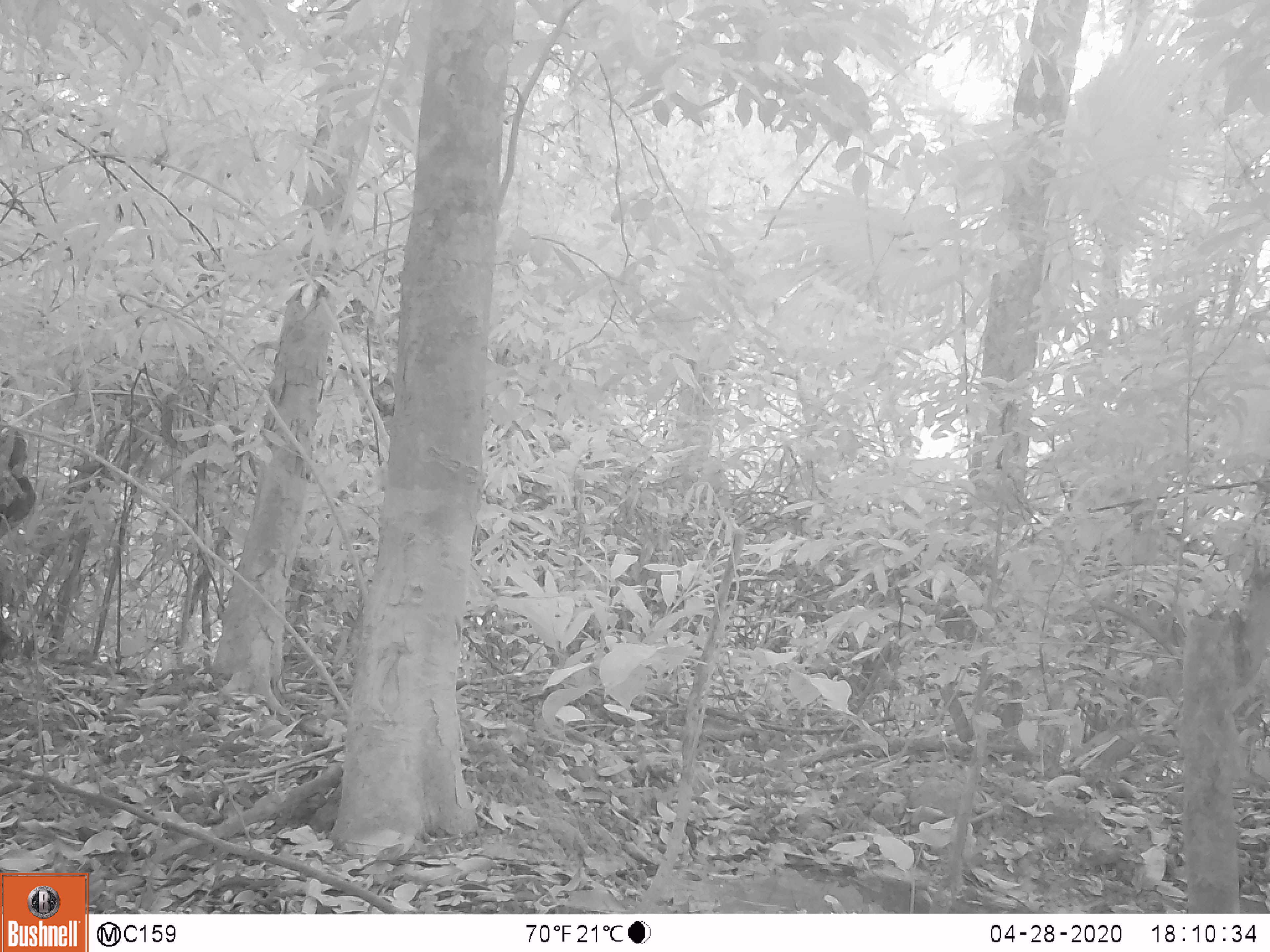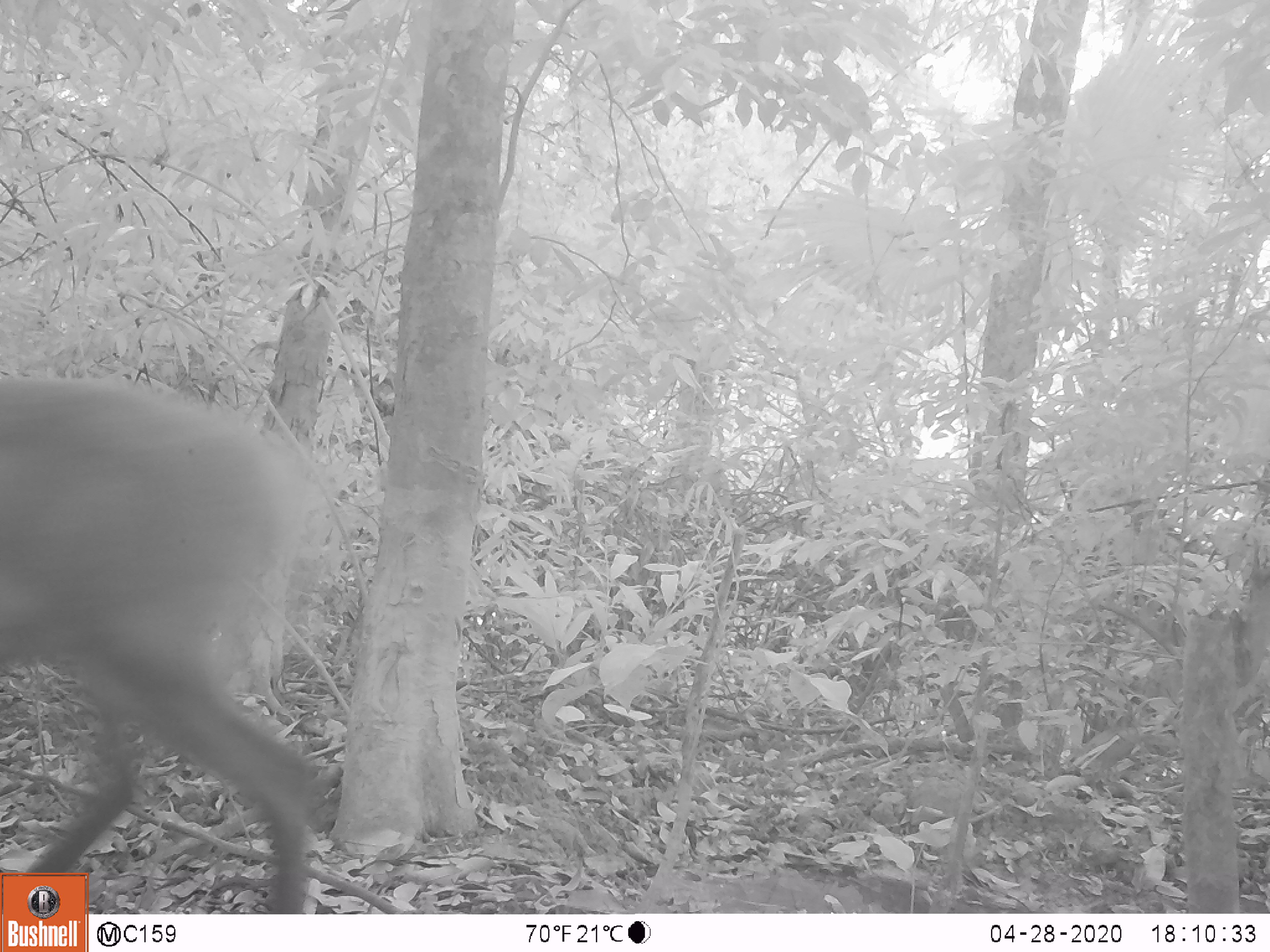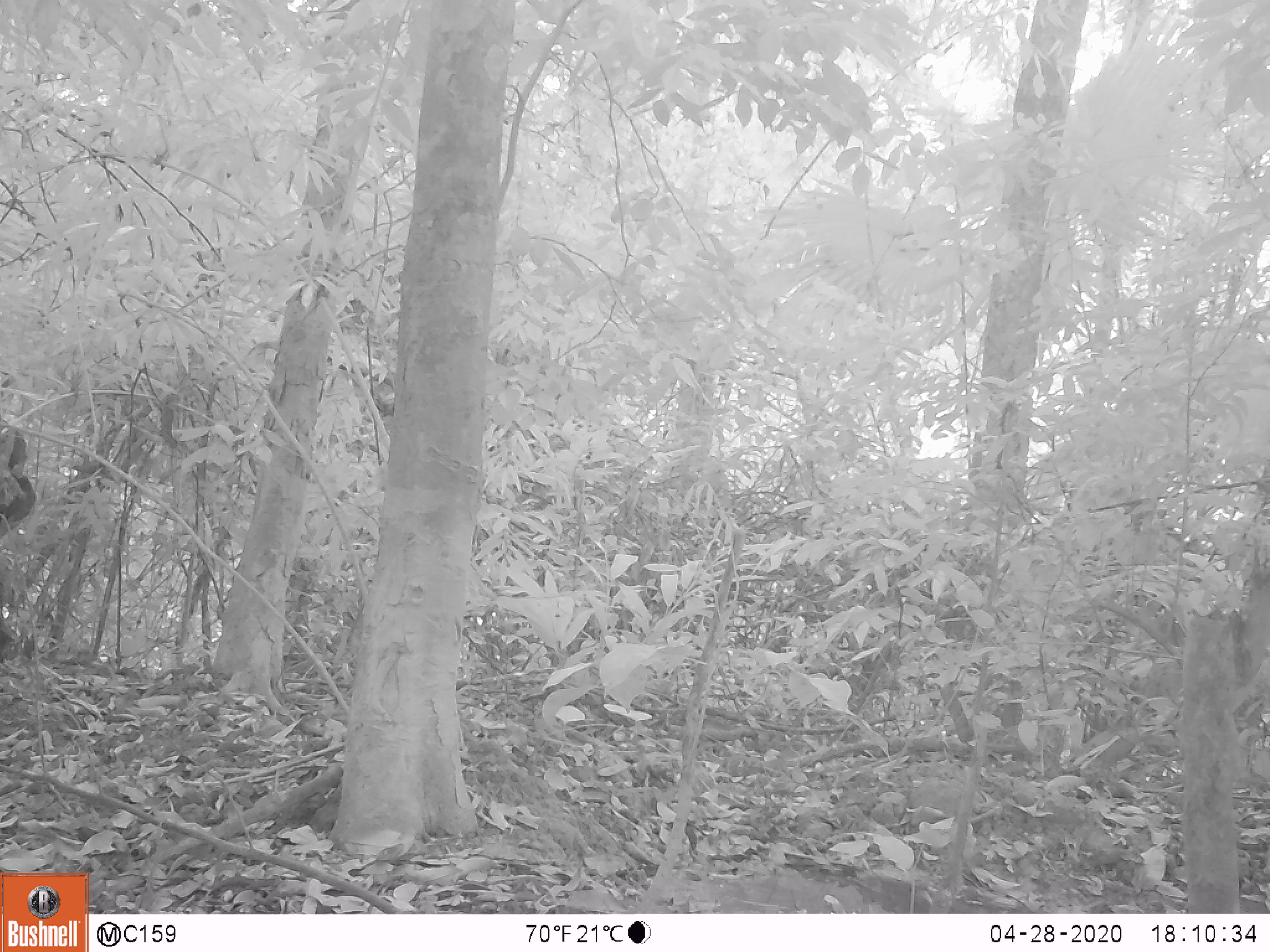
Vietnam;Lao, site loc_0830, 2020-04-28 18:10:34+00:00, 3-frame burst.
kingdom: Animalia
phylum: Chordata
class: Mammalia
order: Artiodactyla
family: Cervidae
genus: Muntiacus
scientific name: Muntiacus muntjak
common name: red muntjac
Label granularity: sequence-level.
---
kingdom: Animalia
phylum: Chordata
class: Mammalia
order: Artiodactyla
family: Cervidae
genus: Muntiacus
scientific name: Muntiacus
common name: muntjacs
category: unidentified muntjac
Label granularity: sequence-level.